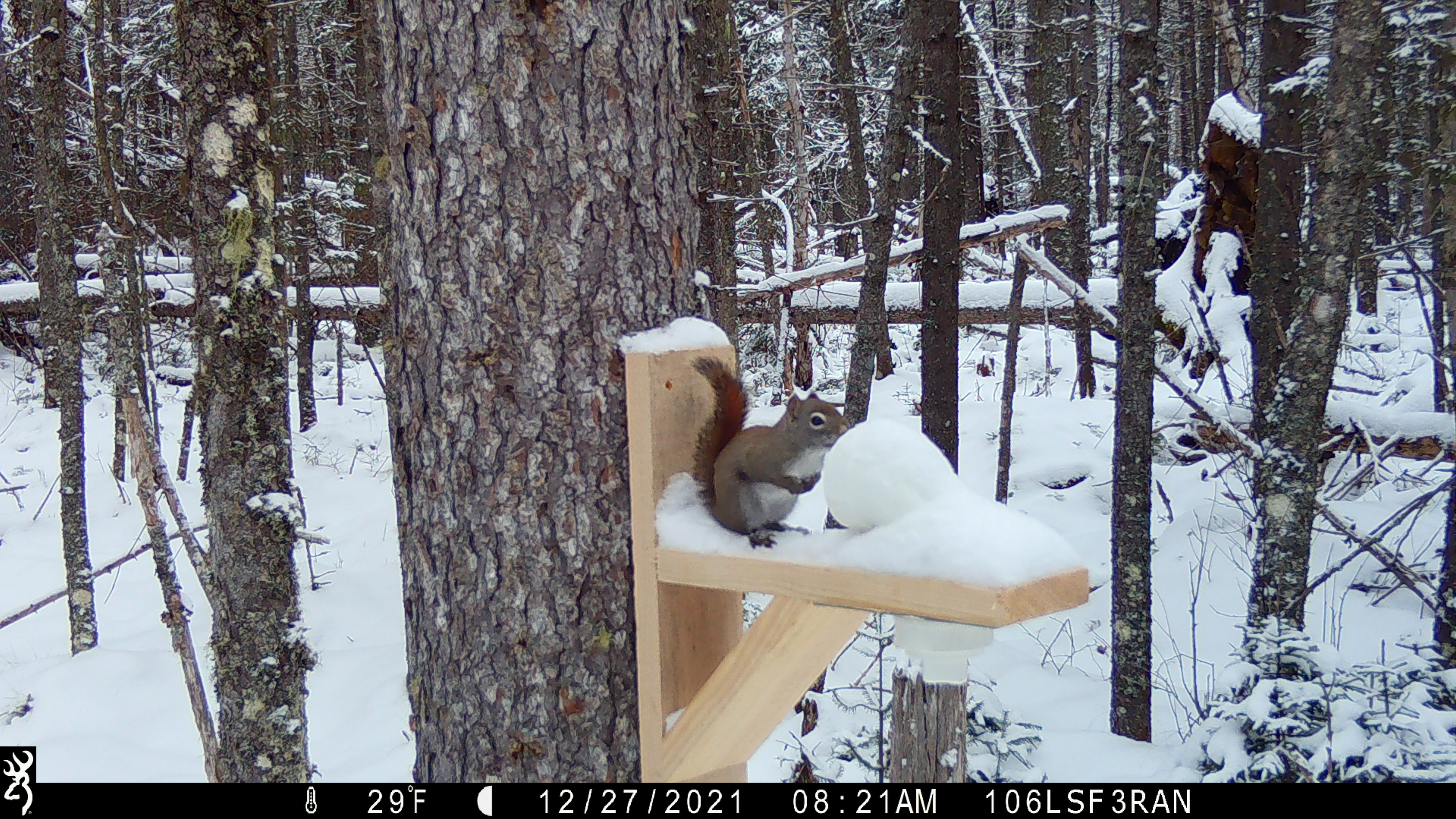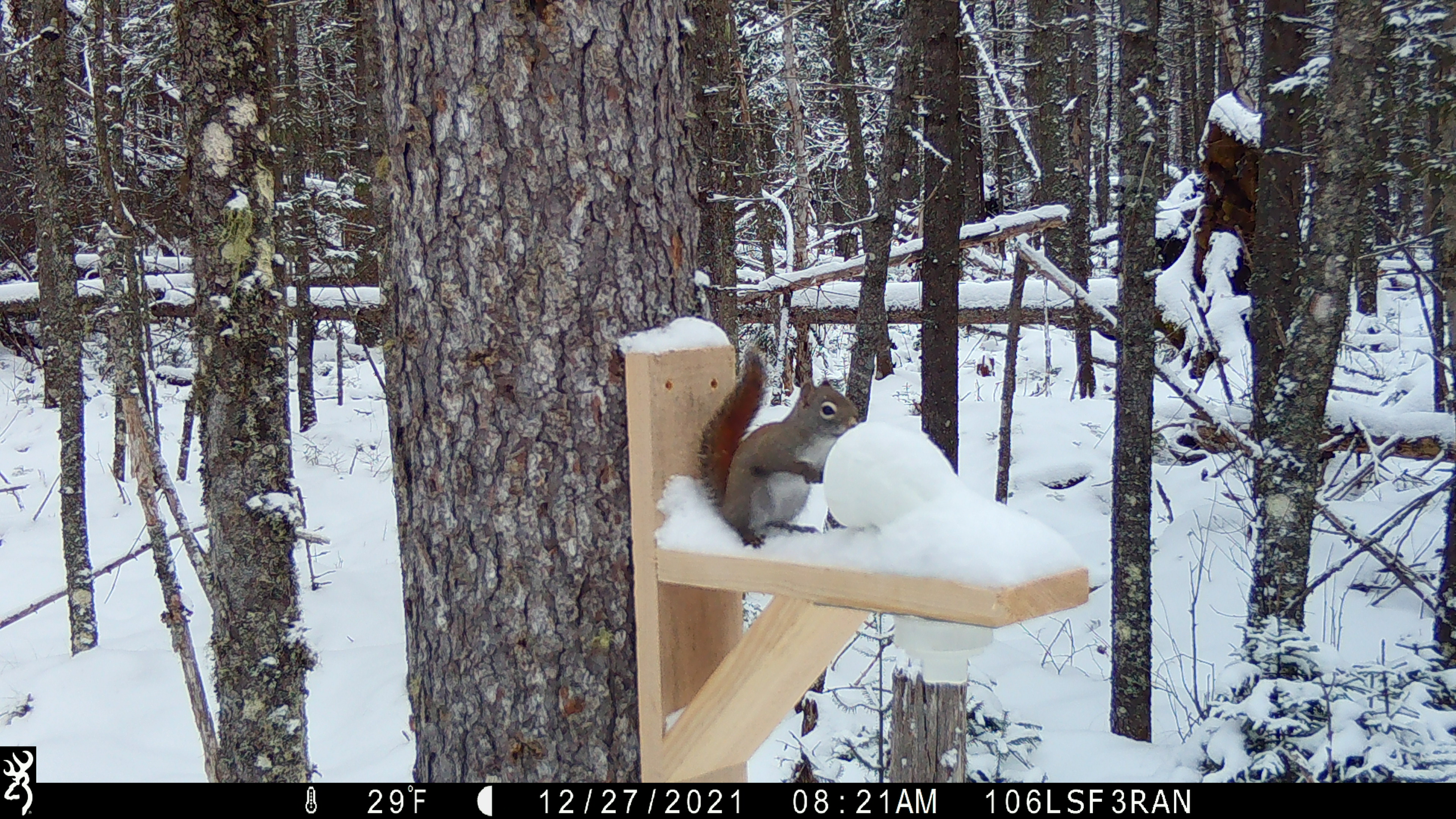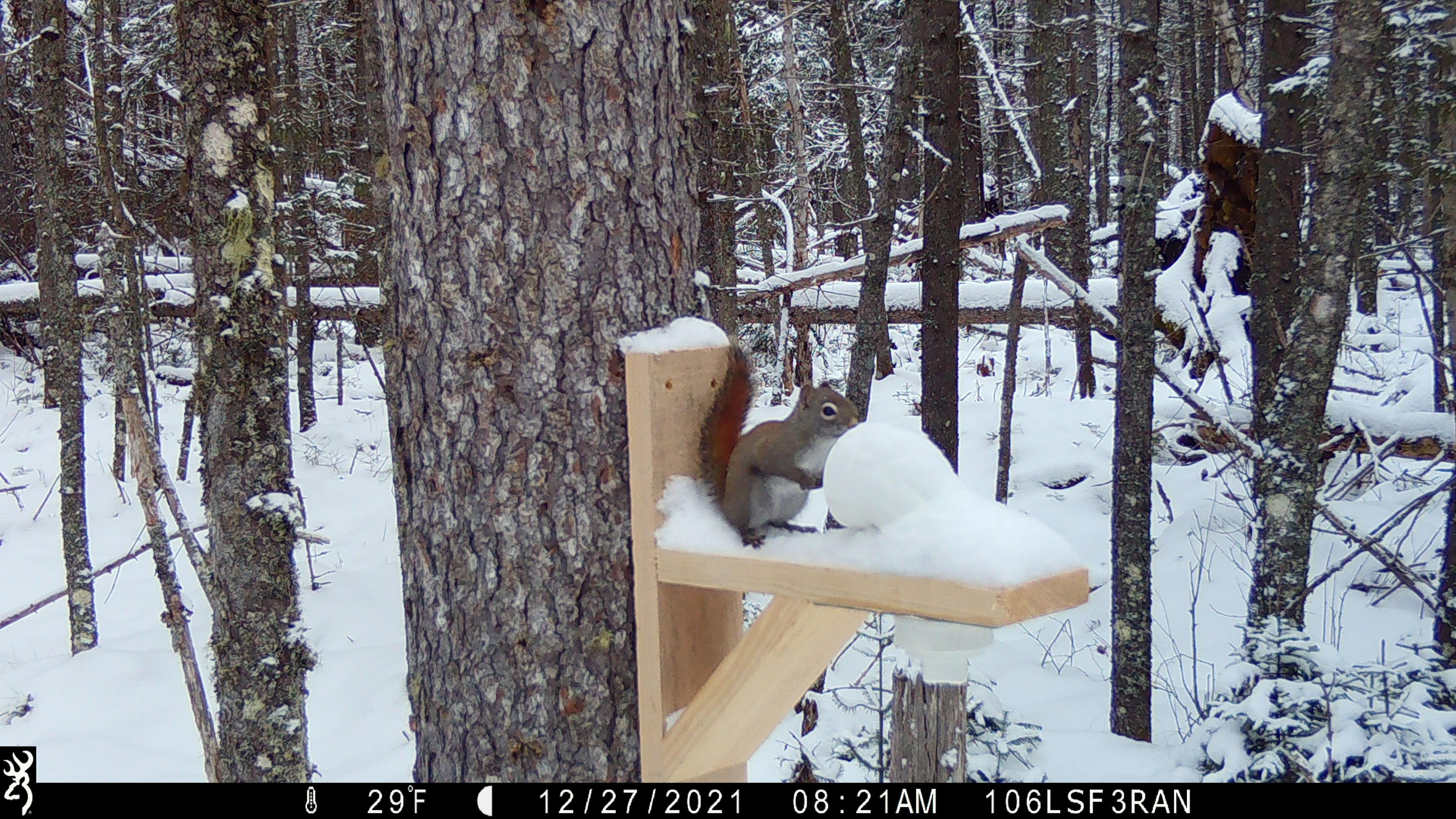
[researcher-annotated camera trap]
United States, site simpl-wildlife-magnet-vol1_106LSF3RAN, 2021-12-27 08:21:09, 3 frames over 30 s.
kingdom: Animalia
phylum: Chordata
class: Mammalia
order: Rodentia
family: Sciuridae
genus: Tamiasciurus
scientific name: Tamiasciurus hudsonicus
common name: red squirrel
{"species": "red squirrel (Tamiasciurus hudsonicus)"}